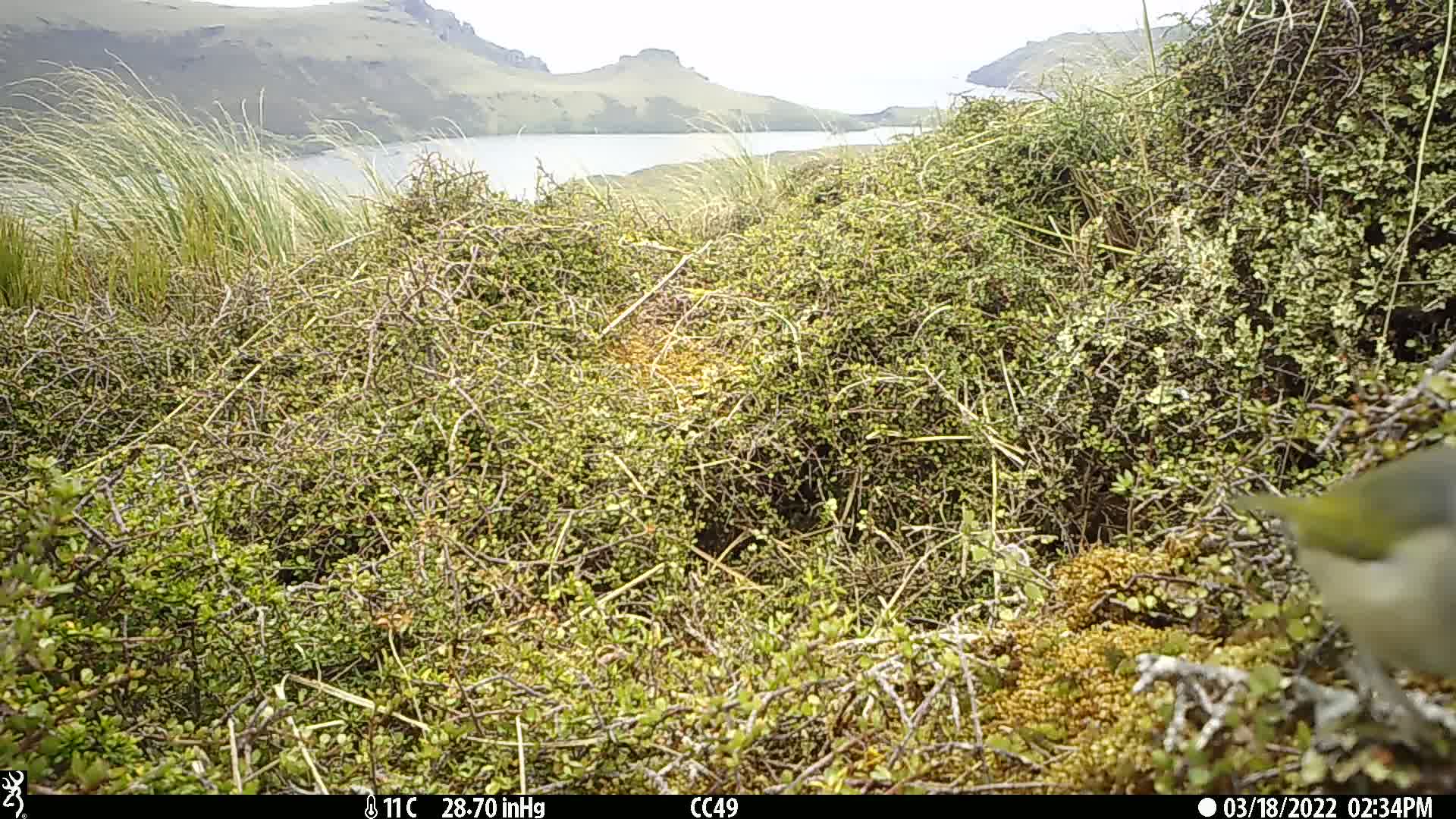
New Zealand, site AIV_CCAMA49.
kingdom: Animalia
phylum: Chordata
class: Aves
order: Passeriformes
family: Zosteropidae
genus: Zosterops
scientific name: Zosterops lateralis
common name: silvereye